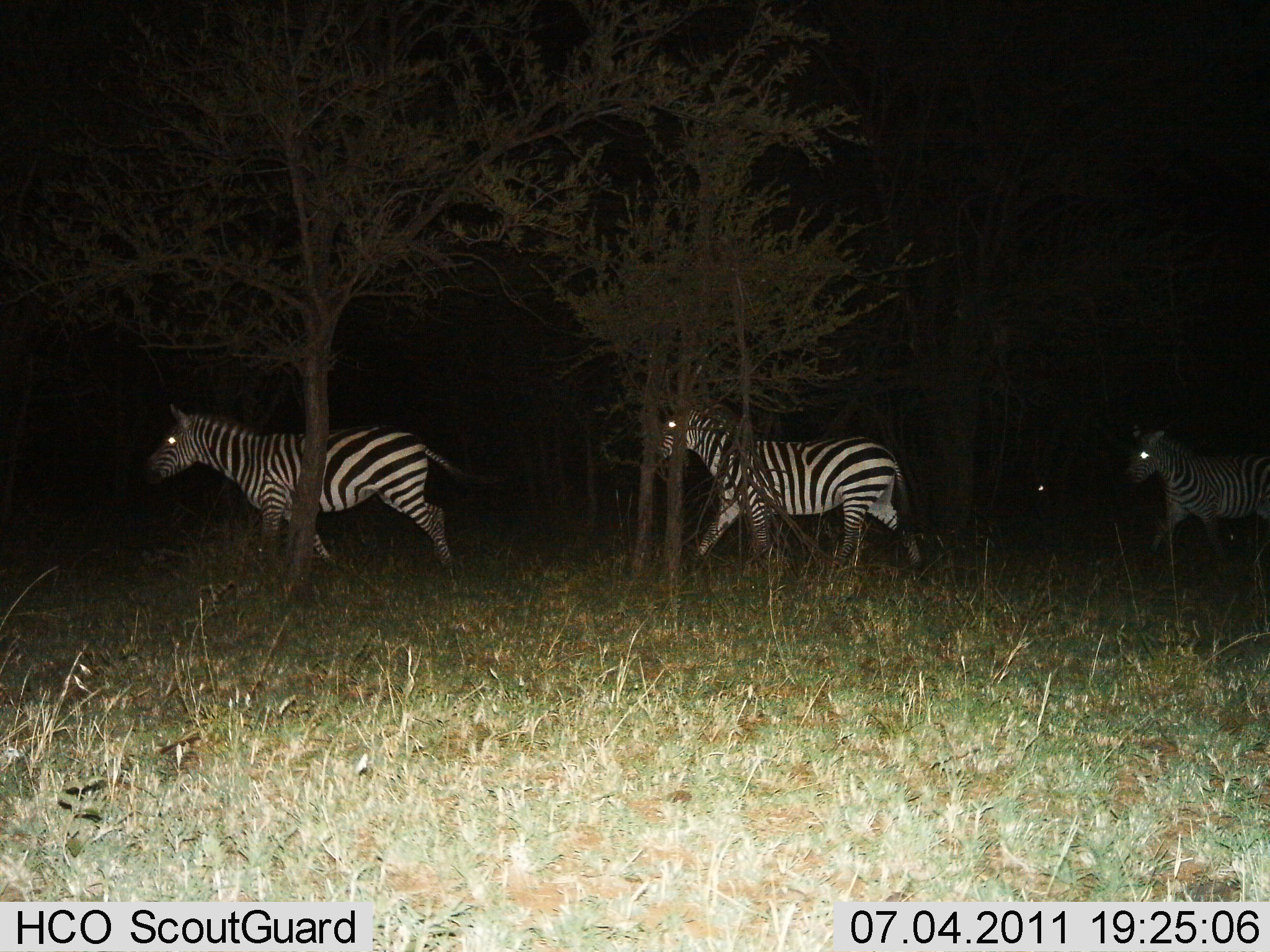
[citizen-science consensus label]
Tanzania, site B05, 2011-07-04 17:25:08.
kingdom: Animalia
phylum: Chordata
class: Mammalia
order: Perissodactyla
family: Equidae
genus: Equus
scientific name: Equus quagga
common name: plains zebra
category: zebra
Zebra (plains zebra) (Equus quagga), count 3. Behavior (volunteer vote fractions): standing 0%, resting 0%, moving 100%, interacting 0%. Young present (vote fraction): 0%. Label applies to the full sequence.